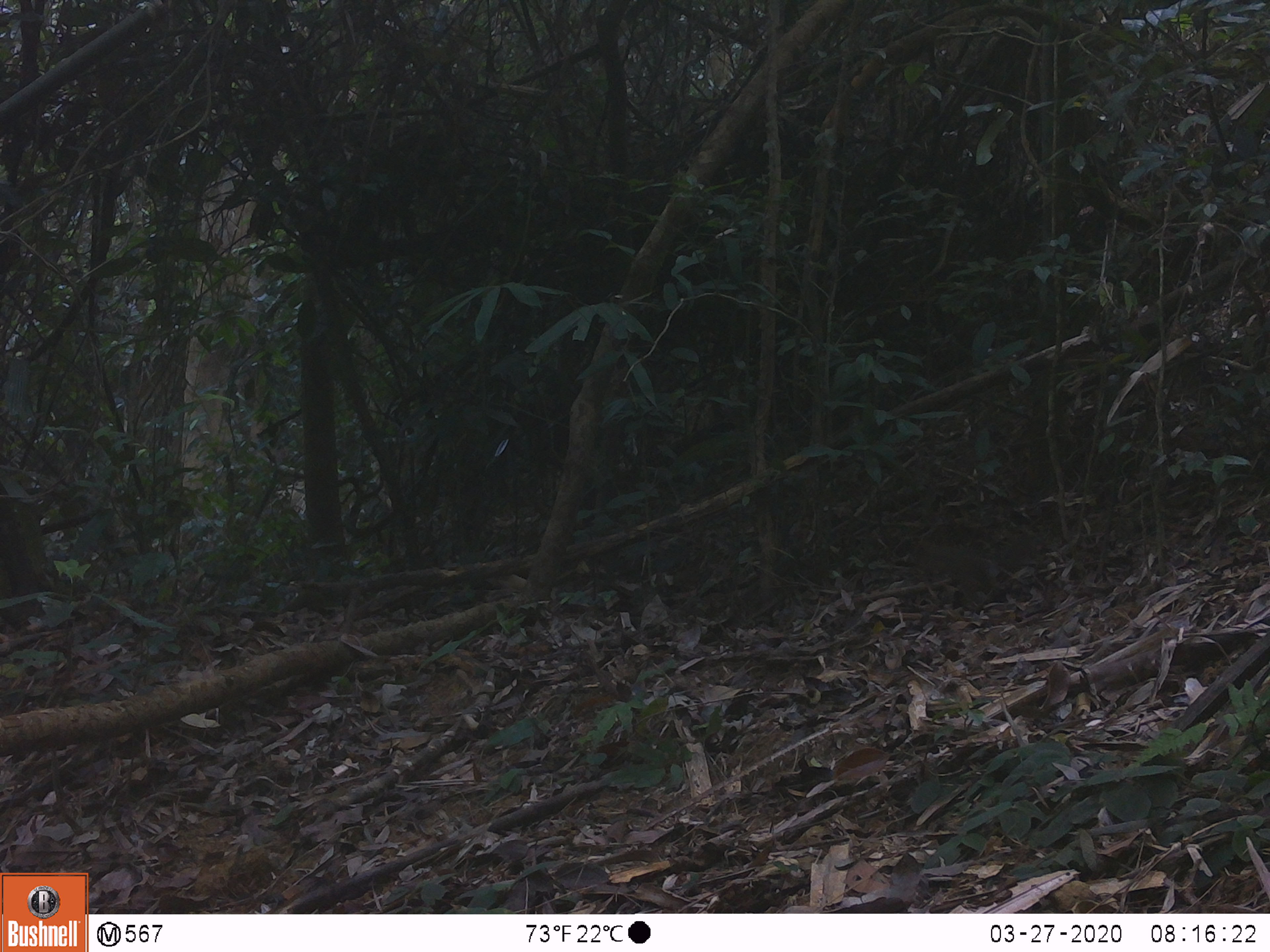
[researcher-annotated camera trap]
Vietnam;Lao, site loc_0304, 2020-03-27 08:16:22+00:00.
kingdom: Animalia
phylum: Chordata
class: Mammalia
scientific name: Mammalia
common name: mammal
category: unidentified small mammal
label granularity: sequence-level